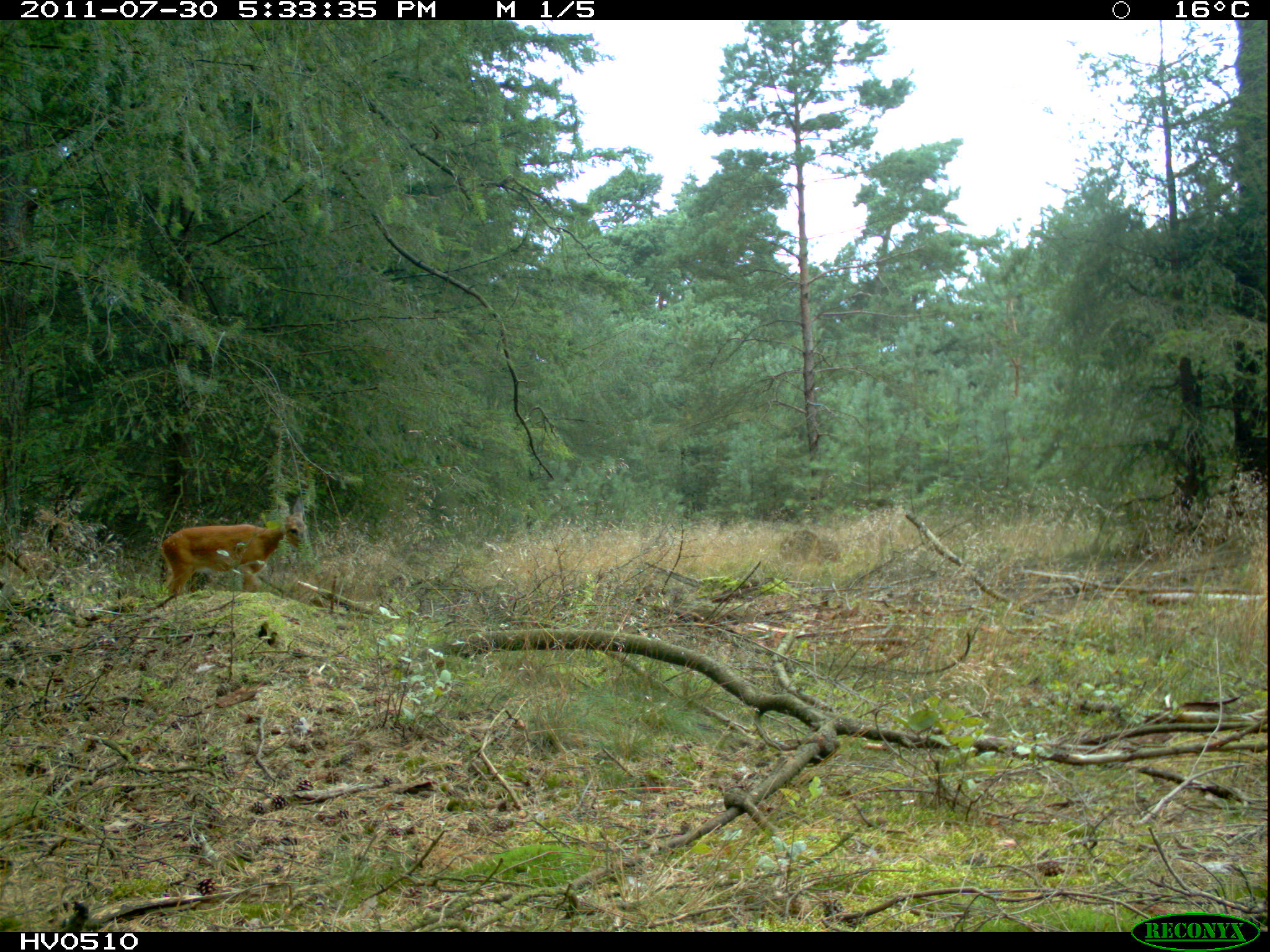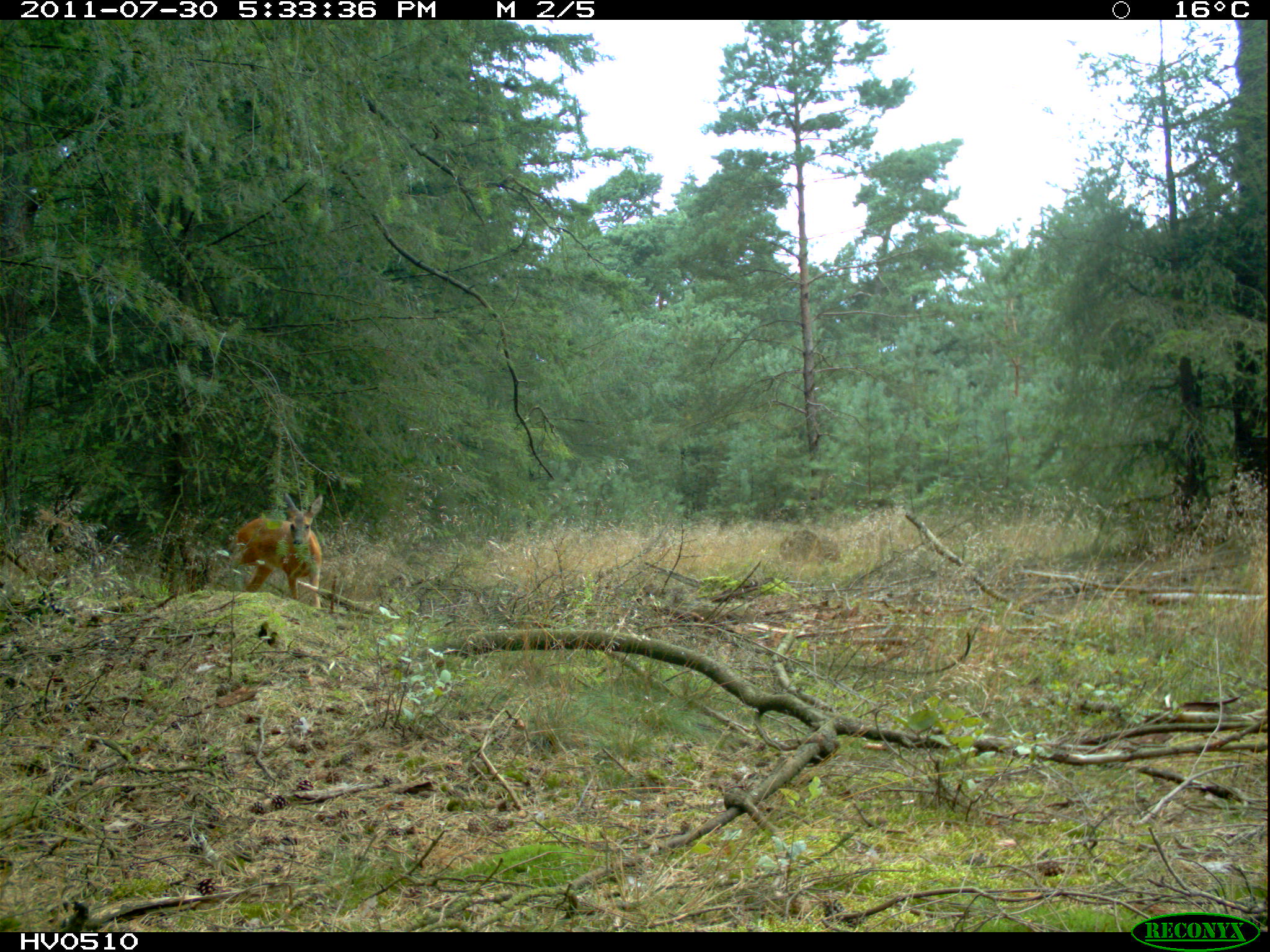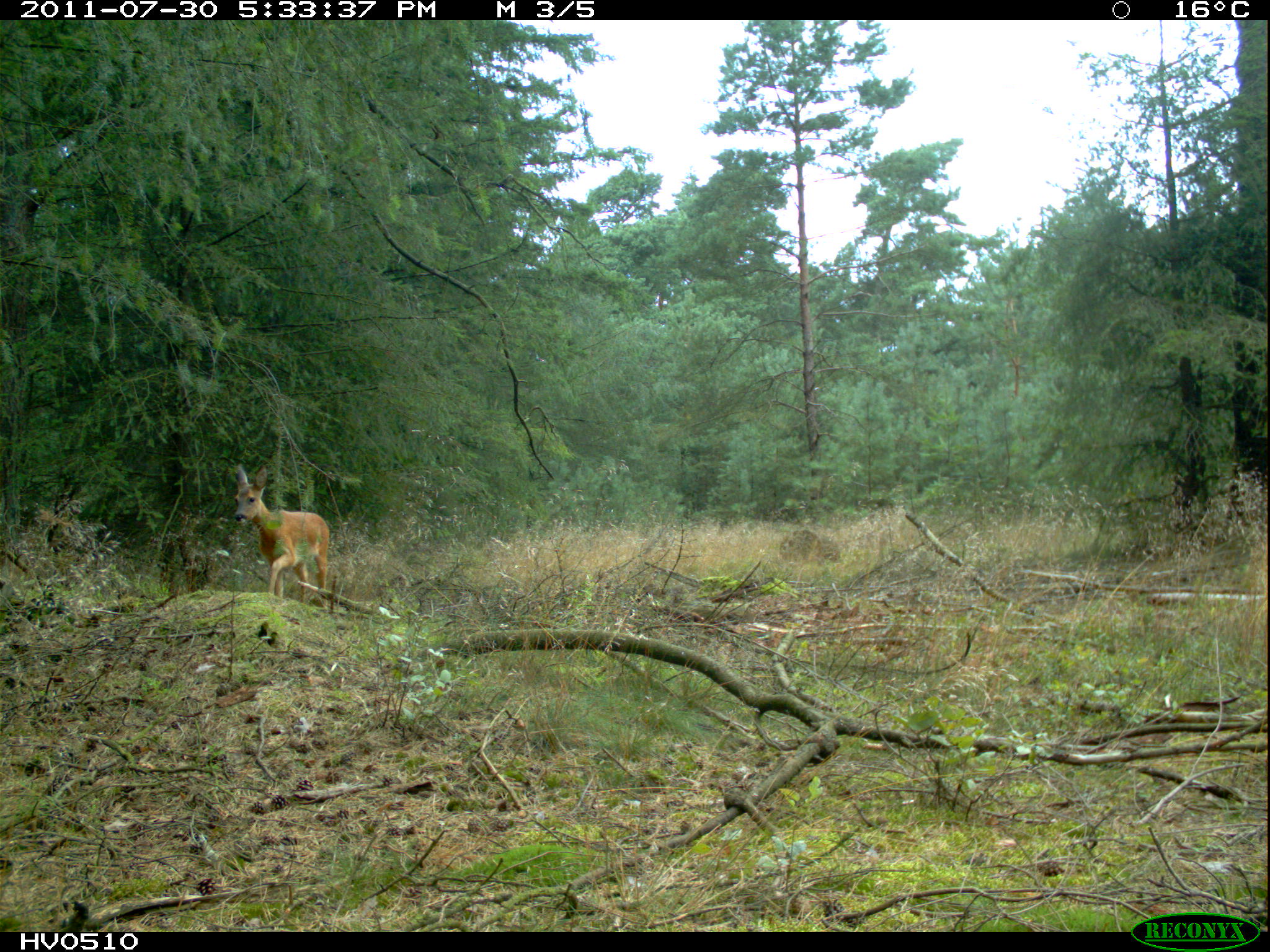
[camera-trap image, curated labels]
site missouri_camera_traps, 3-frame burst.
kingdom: Animalia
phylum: Chordata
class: Mammalia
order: Artiodactyla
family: Cervidae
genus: Cervus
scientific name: Cervus elaphus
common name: red deer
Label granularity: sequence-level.